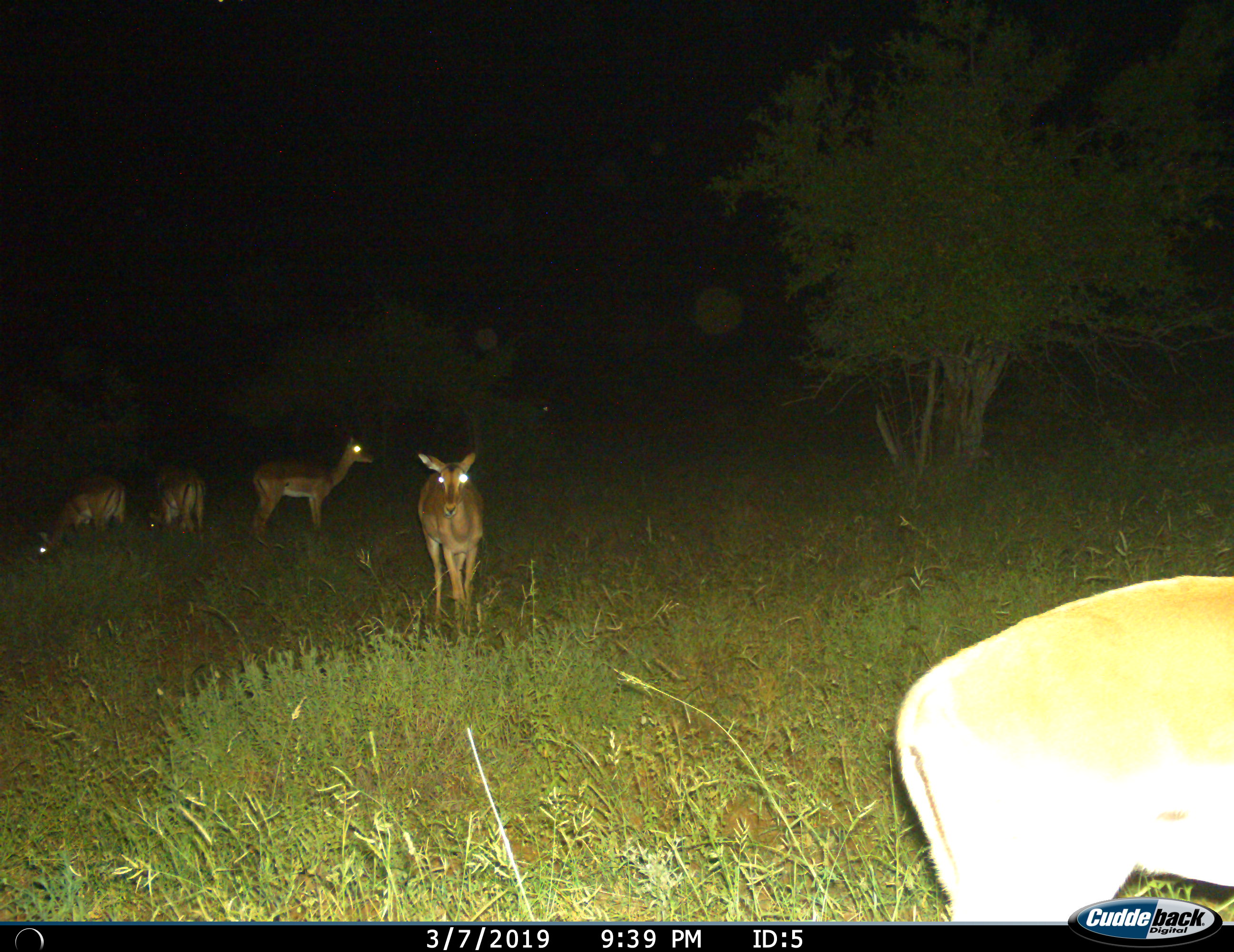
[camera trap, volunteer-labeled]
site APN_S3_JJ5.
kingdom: Animalia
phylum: Chordata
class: Mammalia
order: Artiodactyla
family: Bovidae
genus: Aepyceros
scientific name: Aepyceros melampus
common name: impala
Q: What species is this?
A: Impala (Aepyceros melampus).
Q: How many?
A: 5.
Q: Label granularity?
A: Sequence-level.